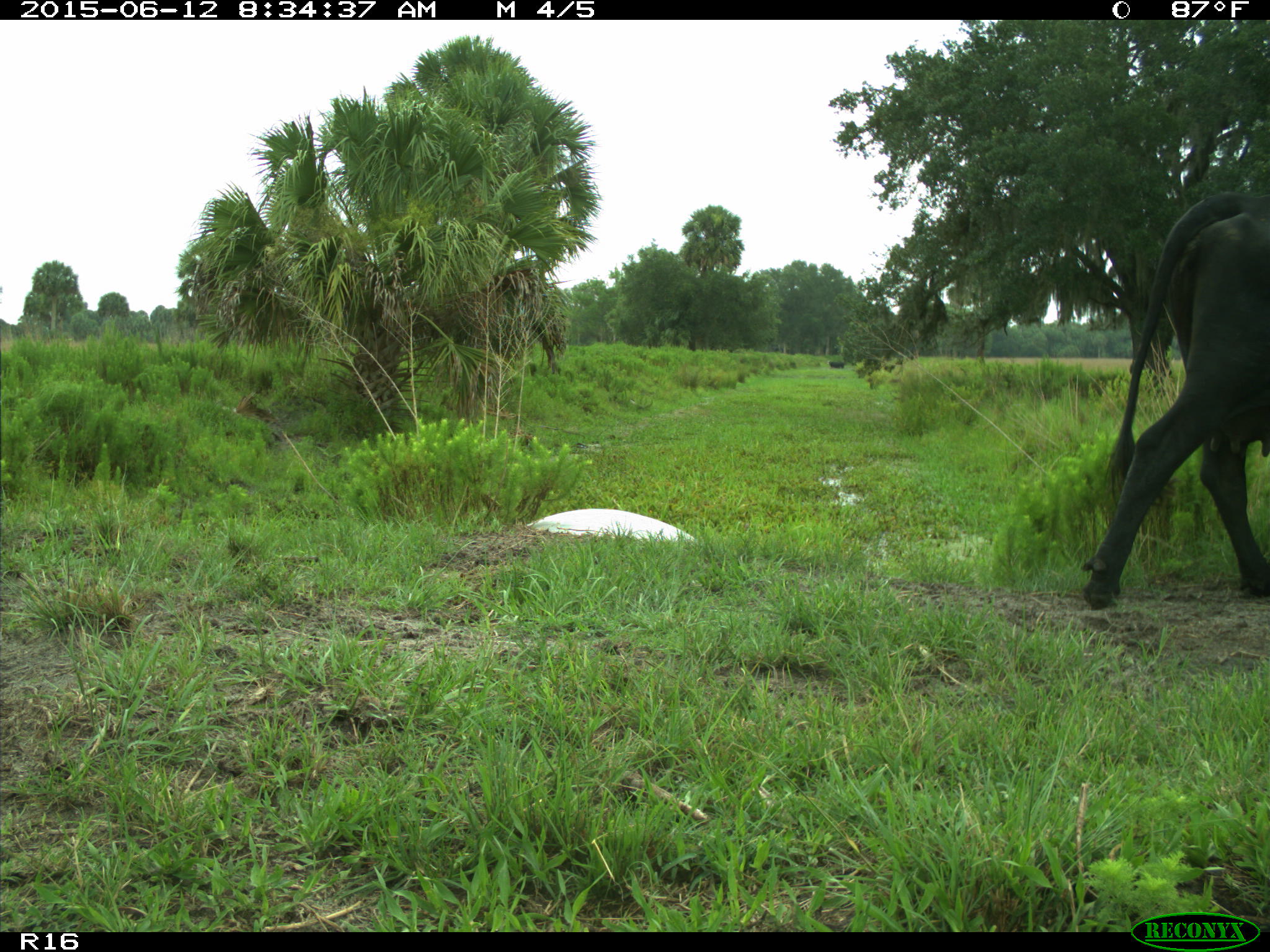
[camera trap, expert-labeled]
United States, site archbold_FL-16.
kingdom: Animalia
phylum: Chordata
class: Mammalia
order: Artiodactyla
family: Bovidae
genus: Bos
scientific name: Bos taurus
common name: domestic cow